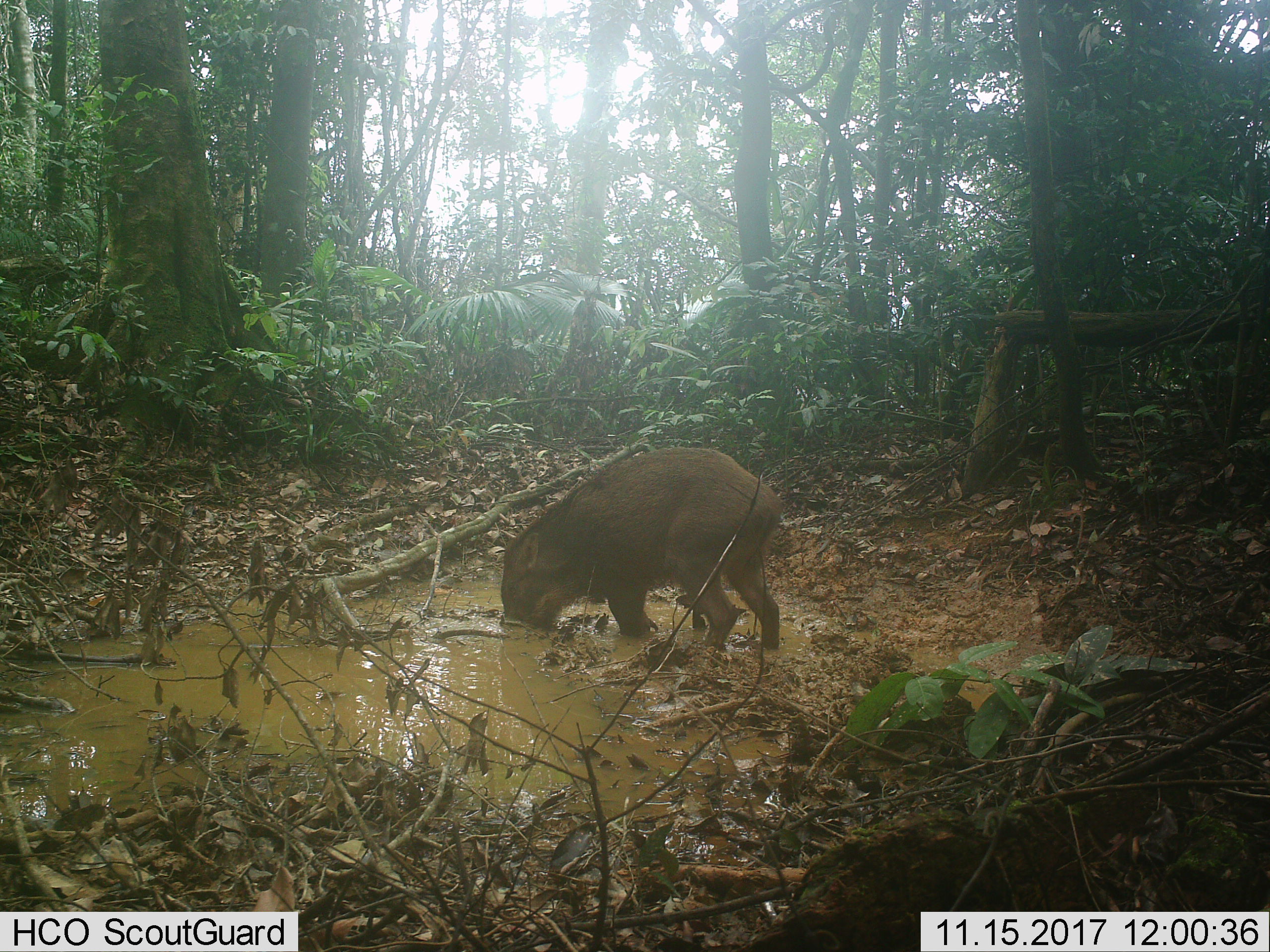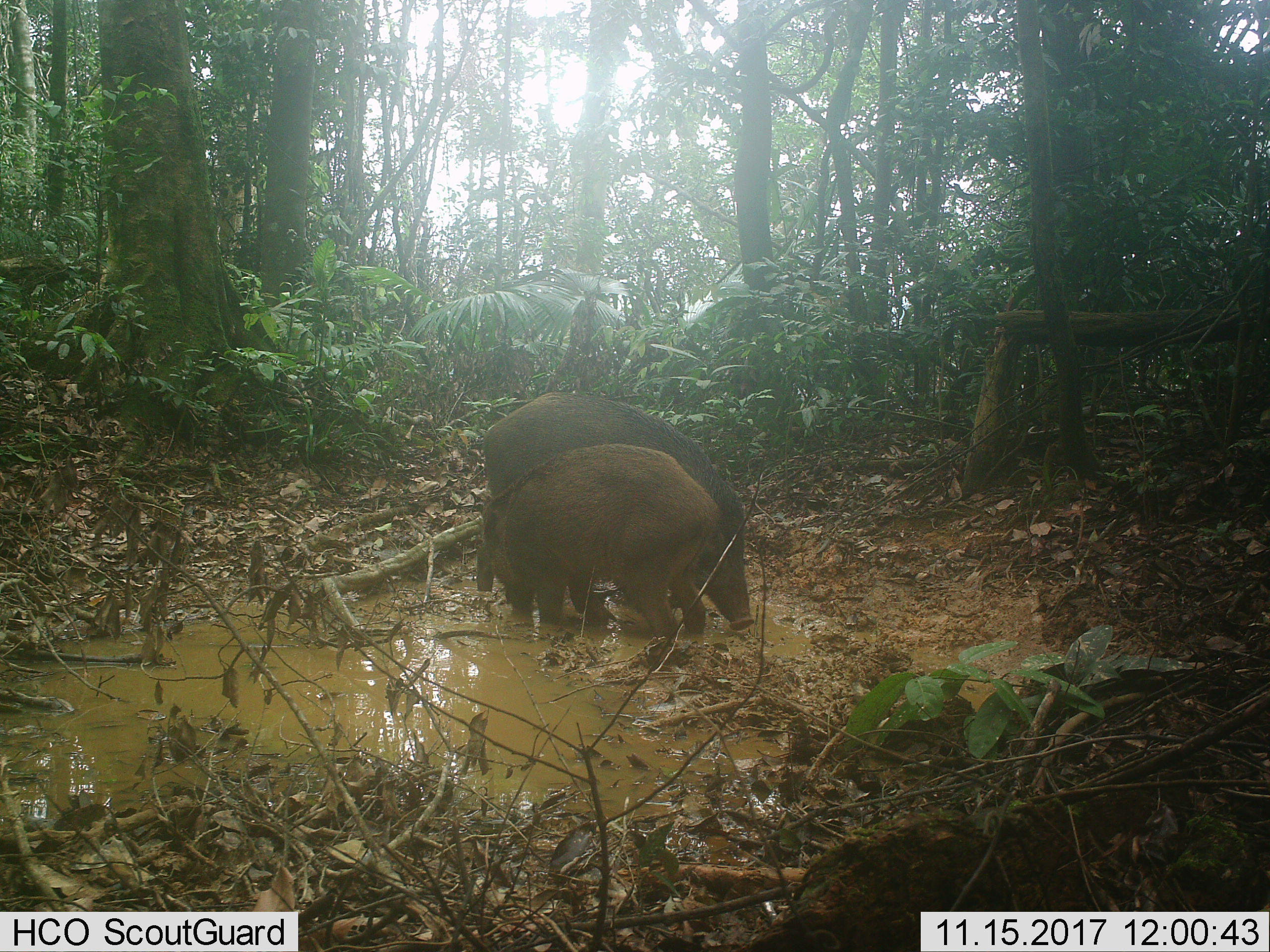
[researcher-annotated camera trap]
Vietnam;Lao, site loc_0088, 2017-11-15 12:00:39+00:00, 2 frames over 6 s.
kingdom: Animalia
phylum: Chordata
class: Mammalia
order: Artiodactyla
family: Suidae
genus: Sus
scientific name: Sus scrofa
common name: eurasian wild pig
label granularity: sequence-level